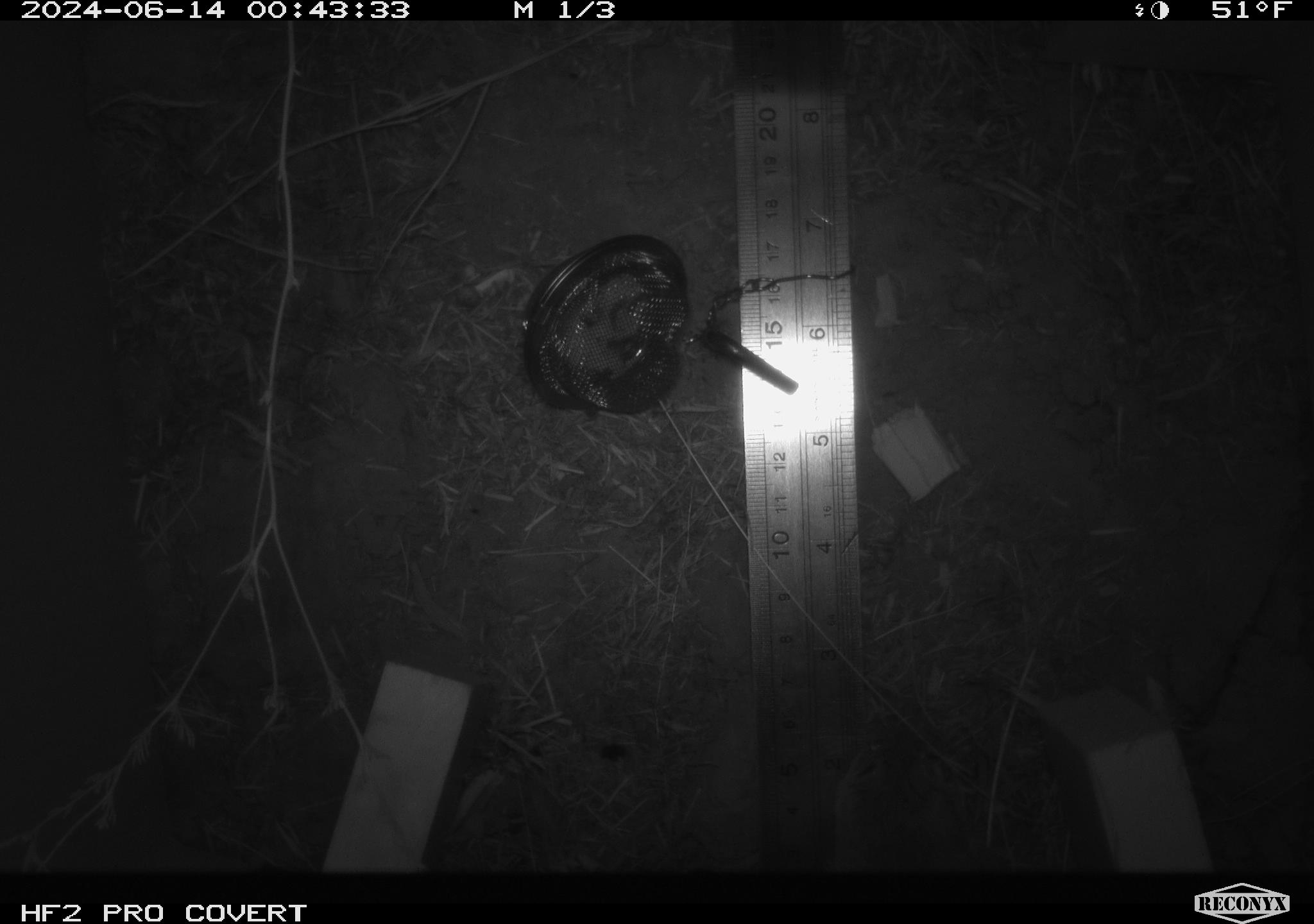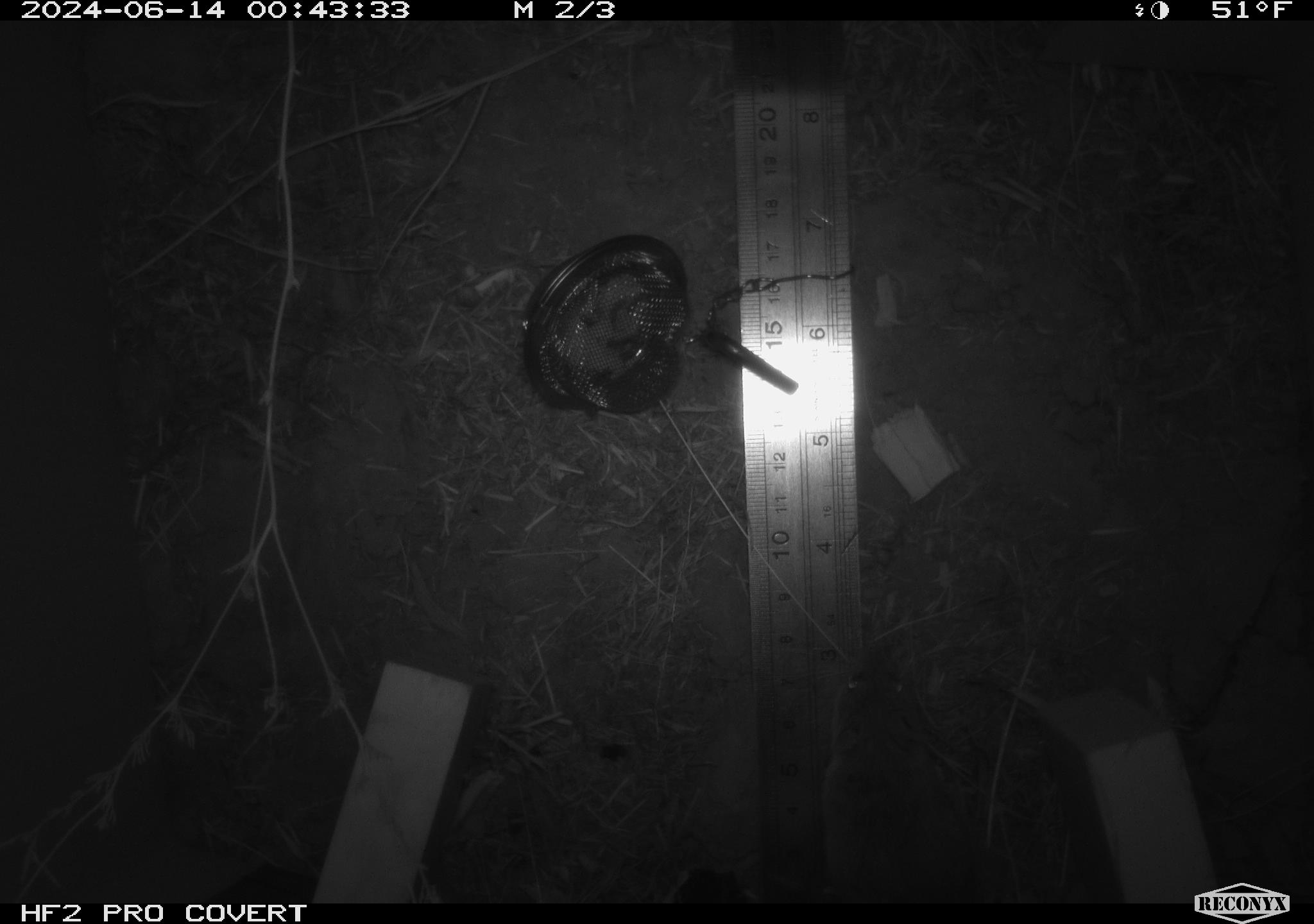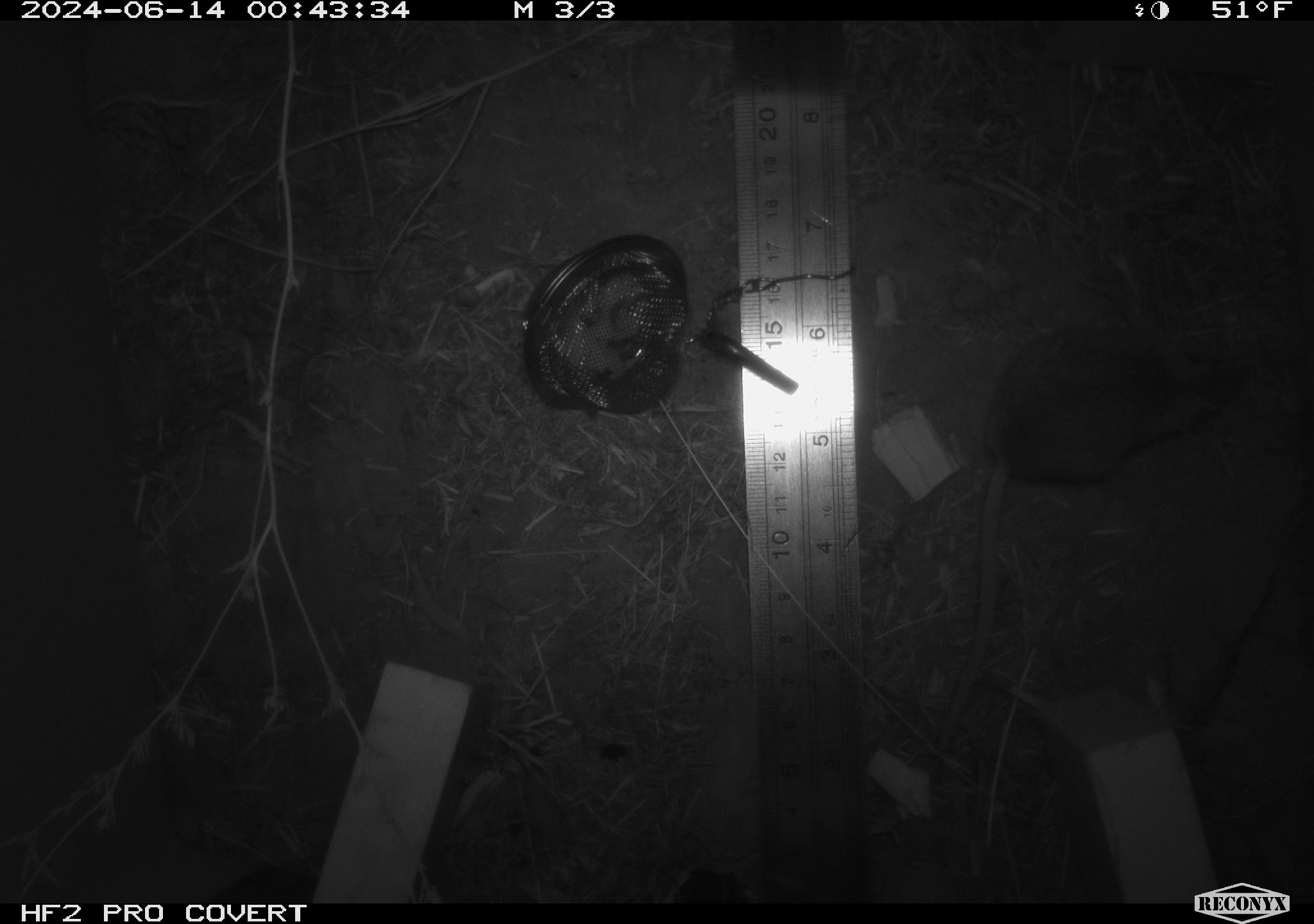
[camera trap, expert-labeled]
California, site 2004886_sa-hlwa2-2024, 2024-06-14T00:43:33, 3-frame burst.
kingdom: Animalia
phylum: Chordata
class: Mammalia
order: Rodentia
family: Cricetidae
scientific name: Arvicolinae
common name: voles, lemmings, and muskrats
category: arvicolinae subfamily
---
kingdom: Animalia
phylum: Chordata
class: Mammalia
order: Rodentia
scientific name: Rodentia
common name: mouse species